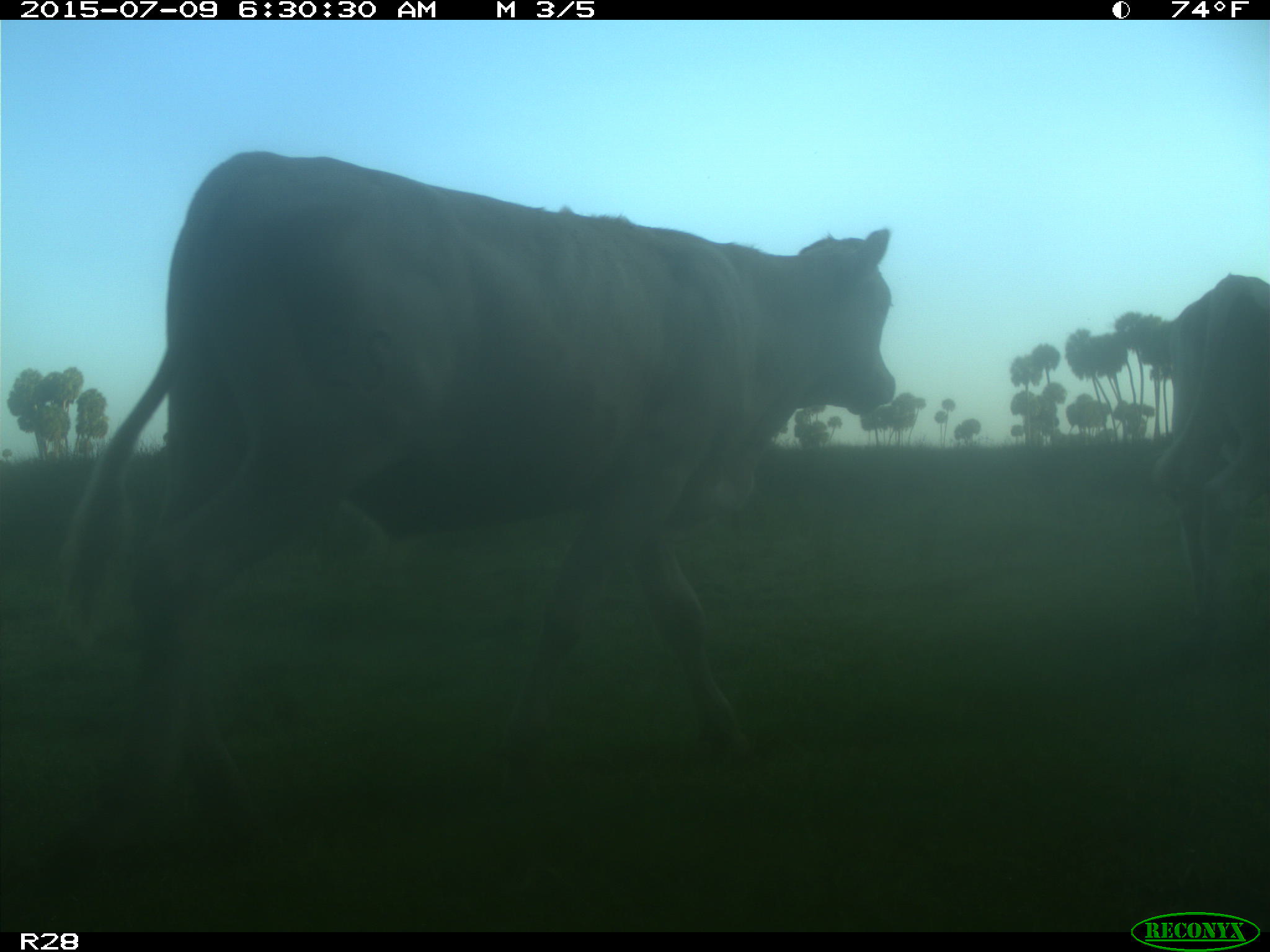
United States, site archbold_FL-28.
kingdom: Animalia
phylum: Chordata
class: Mammalia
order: Artiodactyla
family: Bovidae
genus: Bos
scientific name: Bos taurus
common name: domestic cow